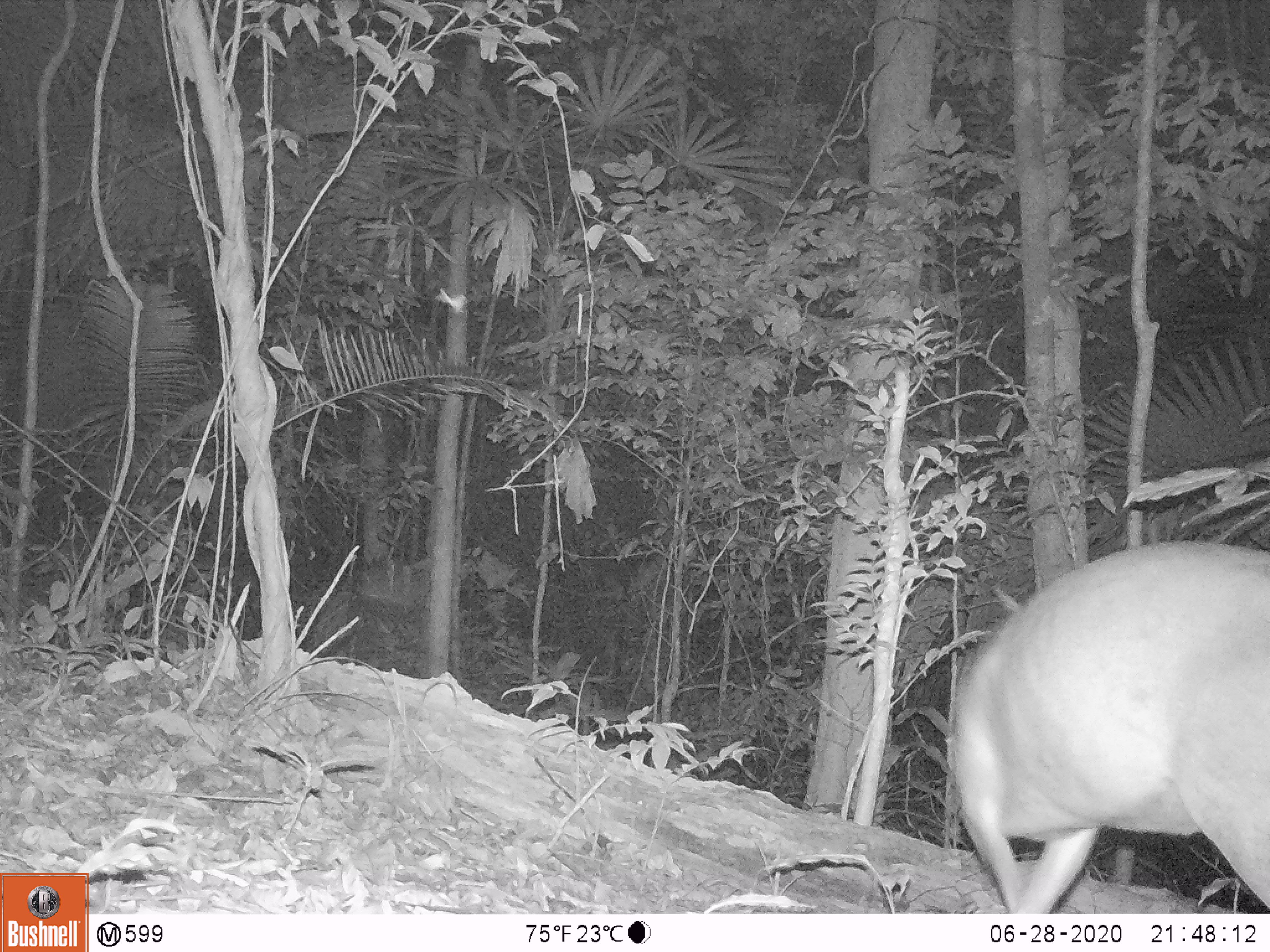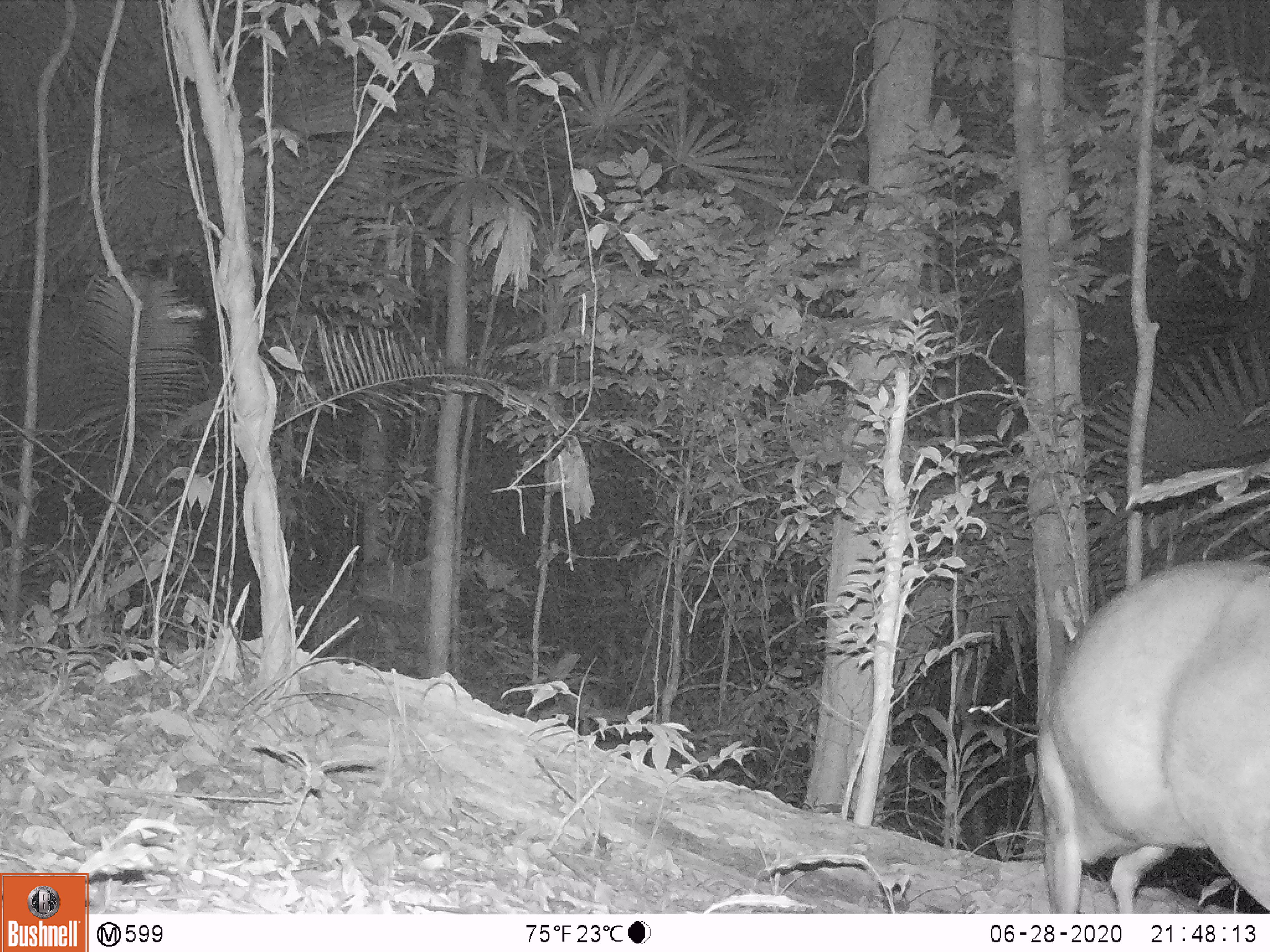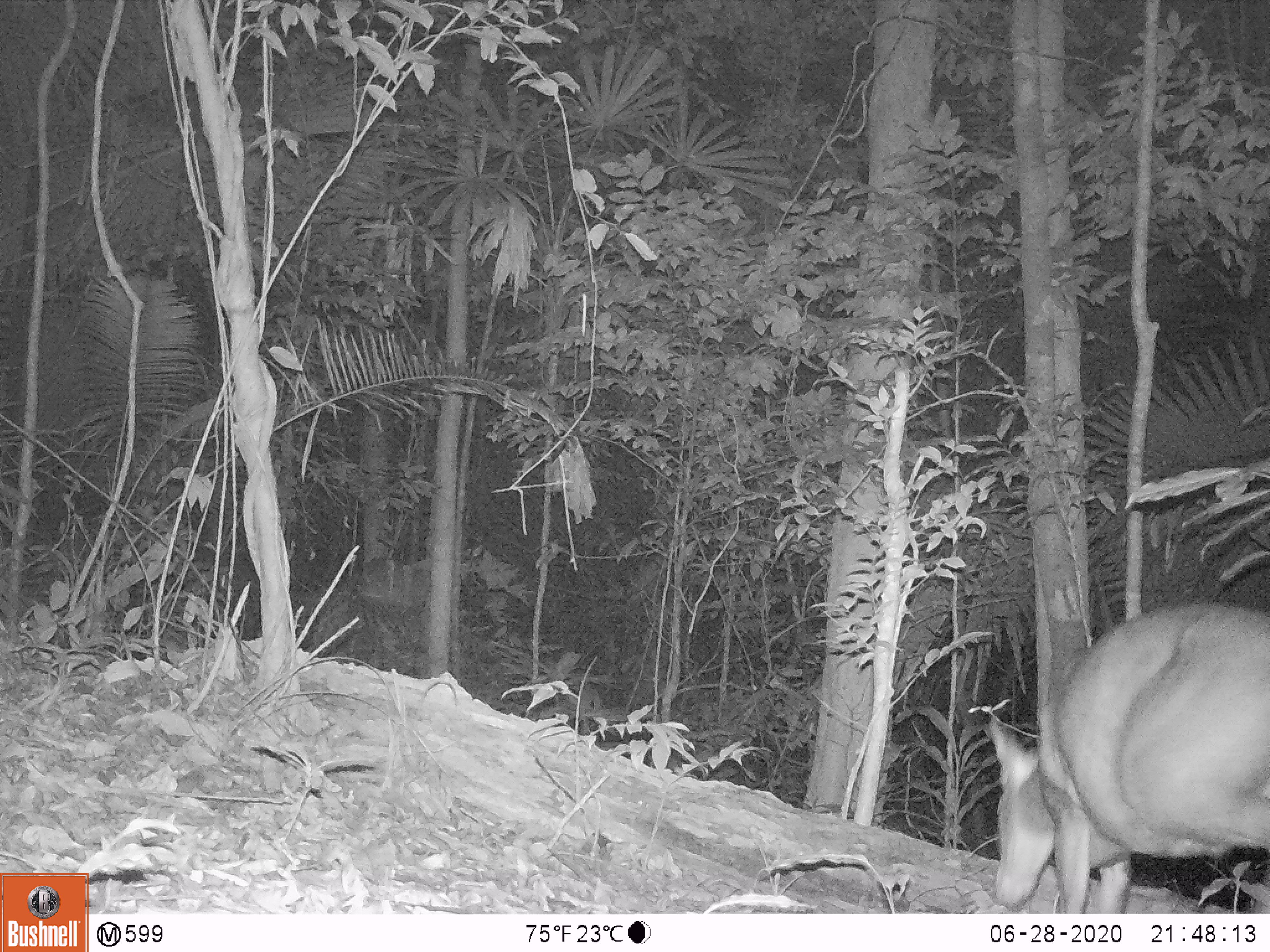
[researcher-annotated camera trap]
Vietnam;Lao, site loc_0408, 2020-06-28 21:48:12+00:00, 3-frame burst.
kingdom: Animalia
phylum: Chordata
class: Mammalia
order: Artiodactyla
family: Cervidae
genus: Muntiacus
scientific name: Muntiacus vuquangensis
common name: large-antlered muntjac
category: large antlered muntjac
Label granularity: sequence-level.